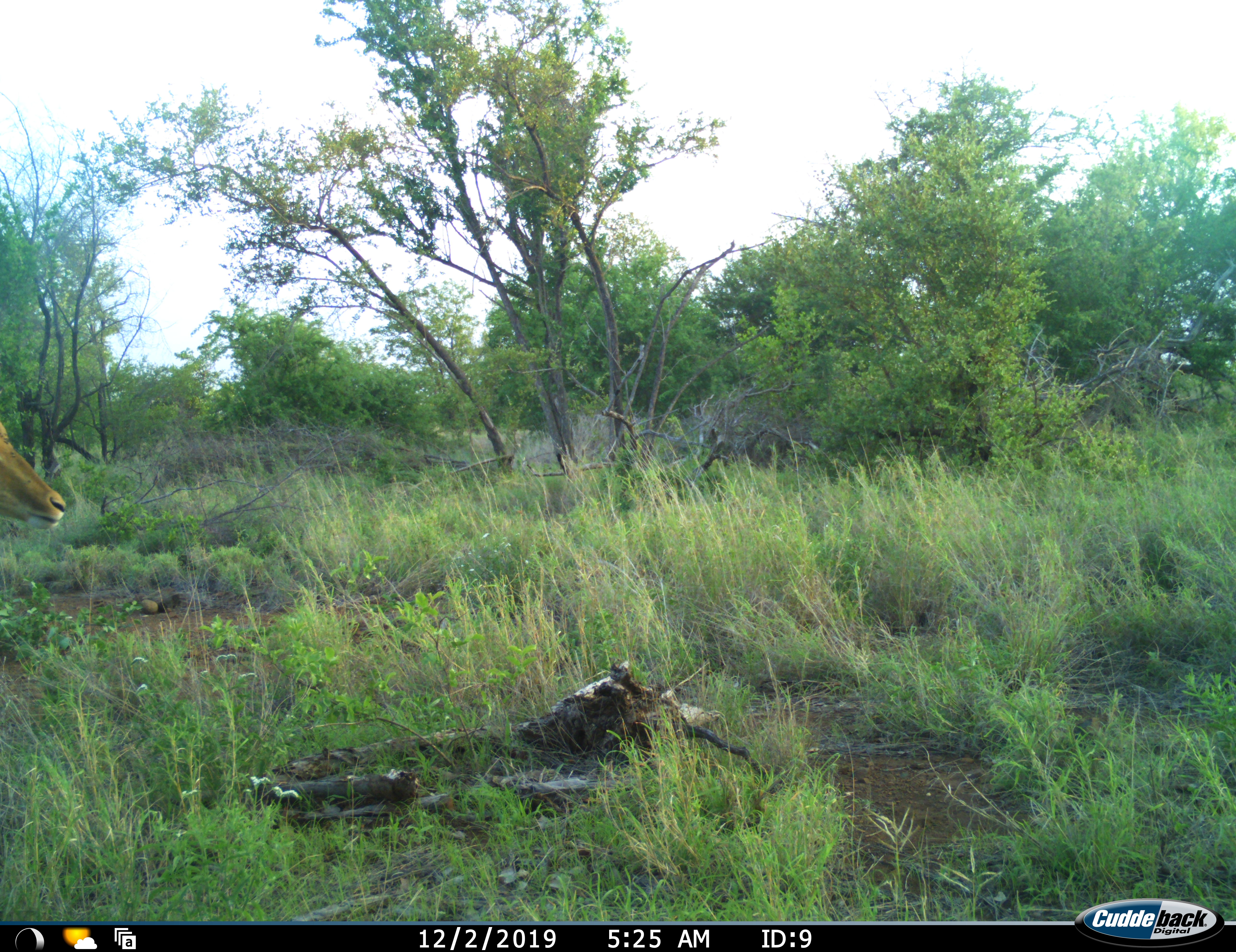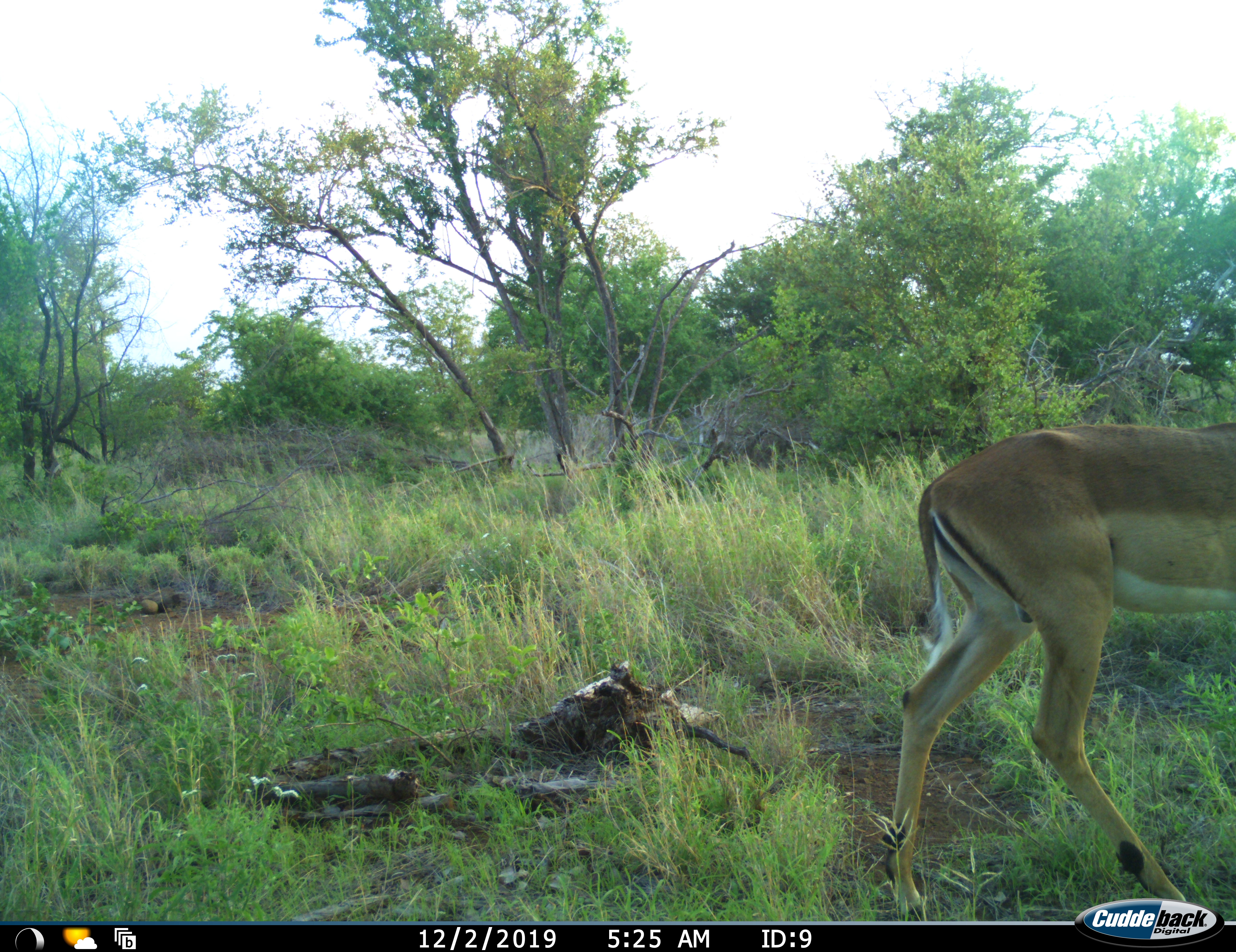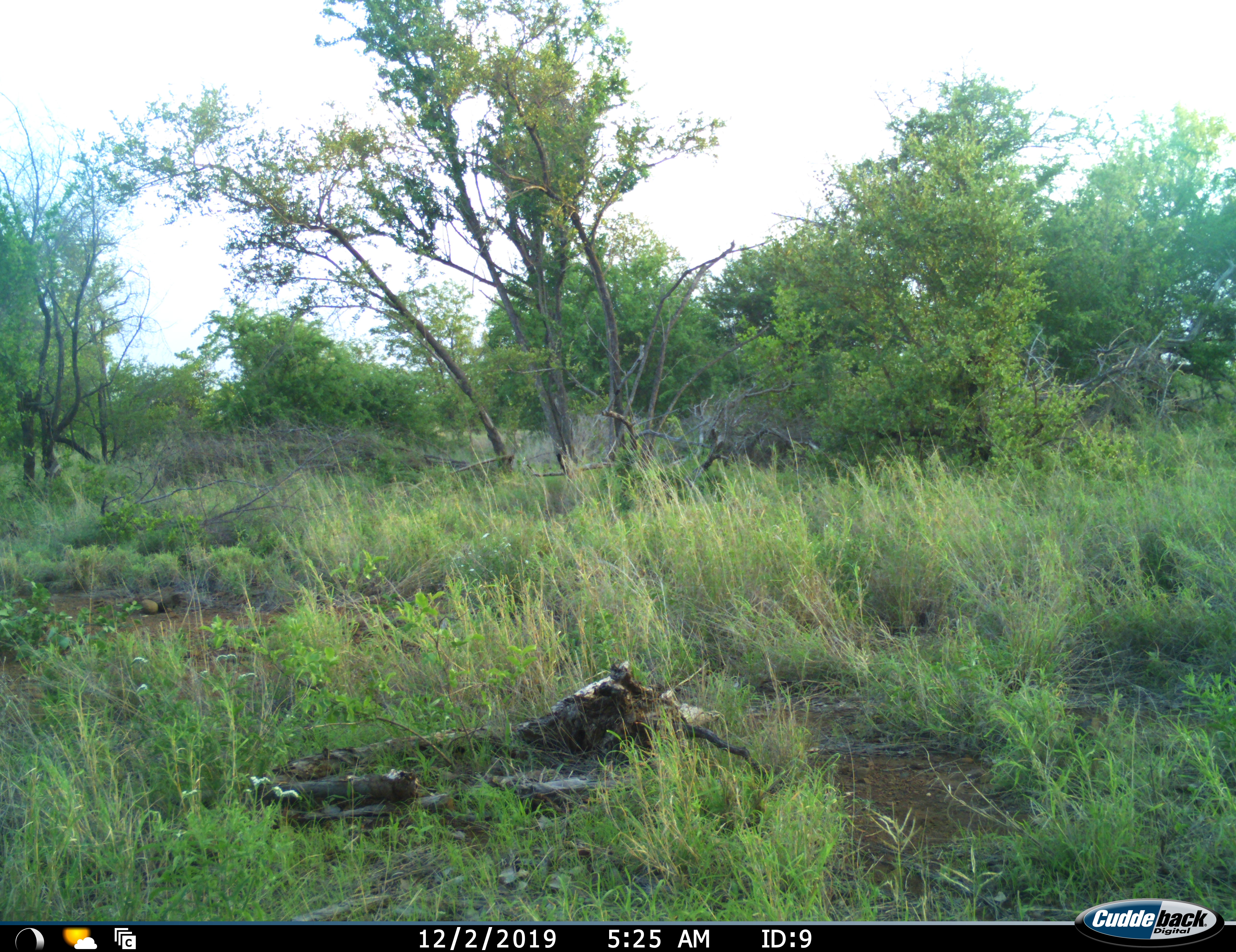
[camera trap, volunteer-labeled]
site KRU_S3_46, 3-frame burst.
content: unidentified animal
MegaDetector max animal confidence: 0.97